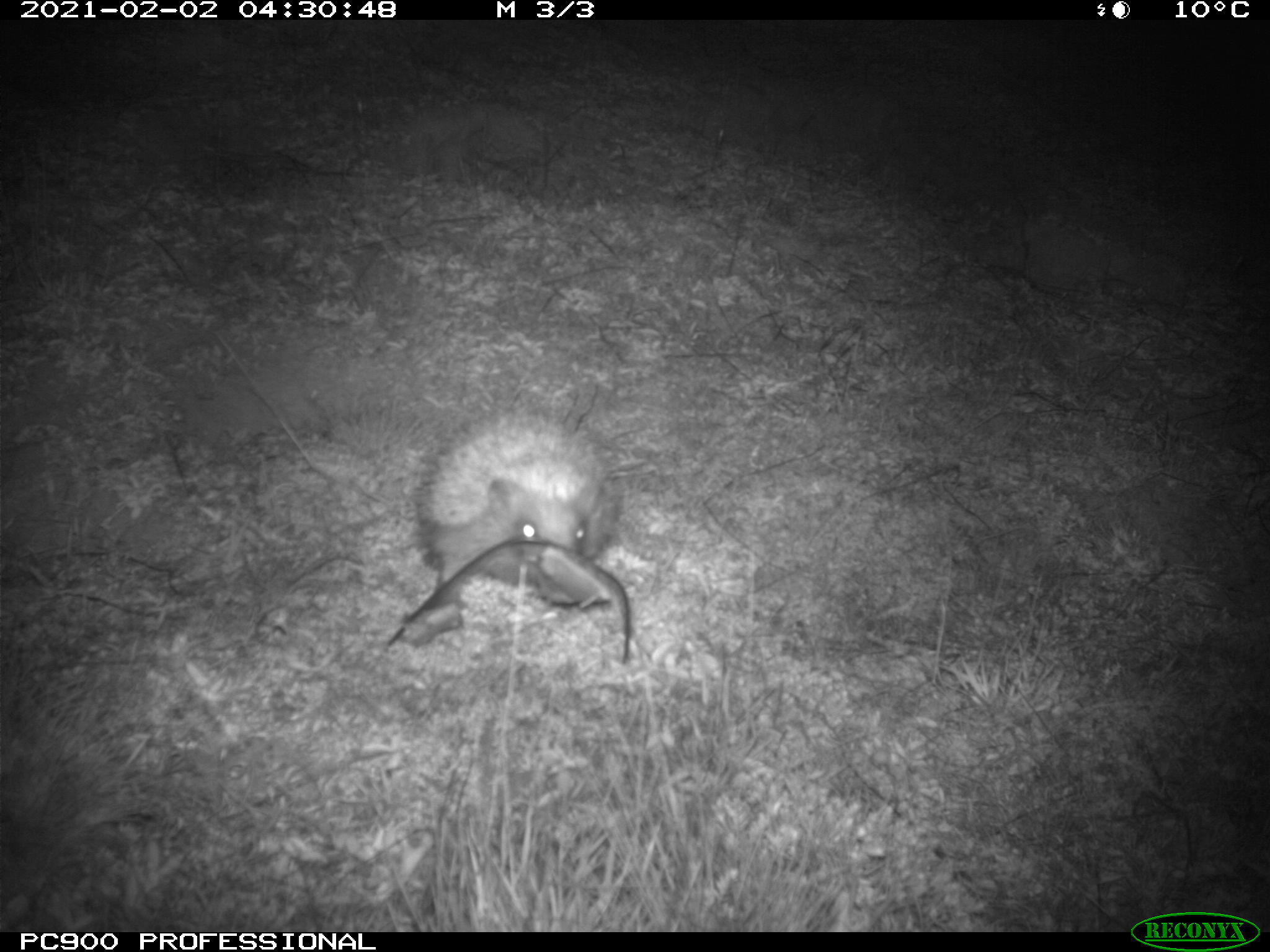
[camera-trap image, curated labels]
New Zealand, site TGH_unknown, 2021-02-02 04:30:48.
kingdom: Animalia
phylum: Chordata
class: Mammalia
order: Eulipotyphla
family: Erinaceidae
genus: Erinaceus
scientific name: Erinaceus europaeus europaeus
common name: european hedgehog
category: hedgehog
Hedgehog (european hedgehog) (Erinaceus europaeus europaeus).